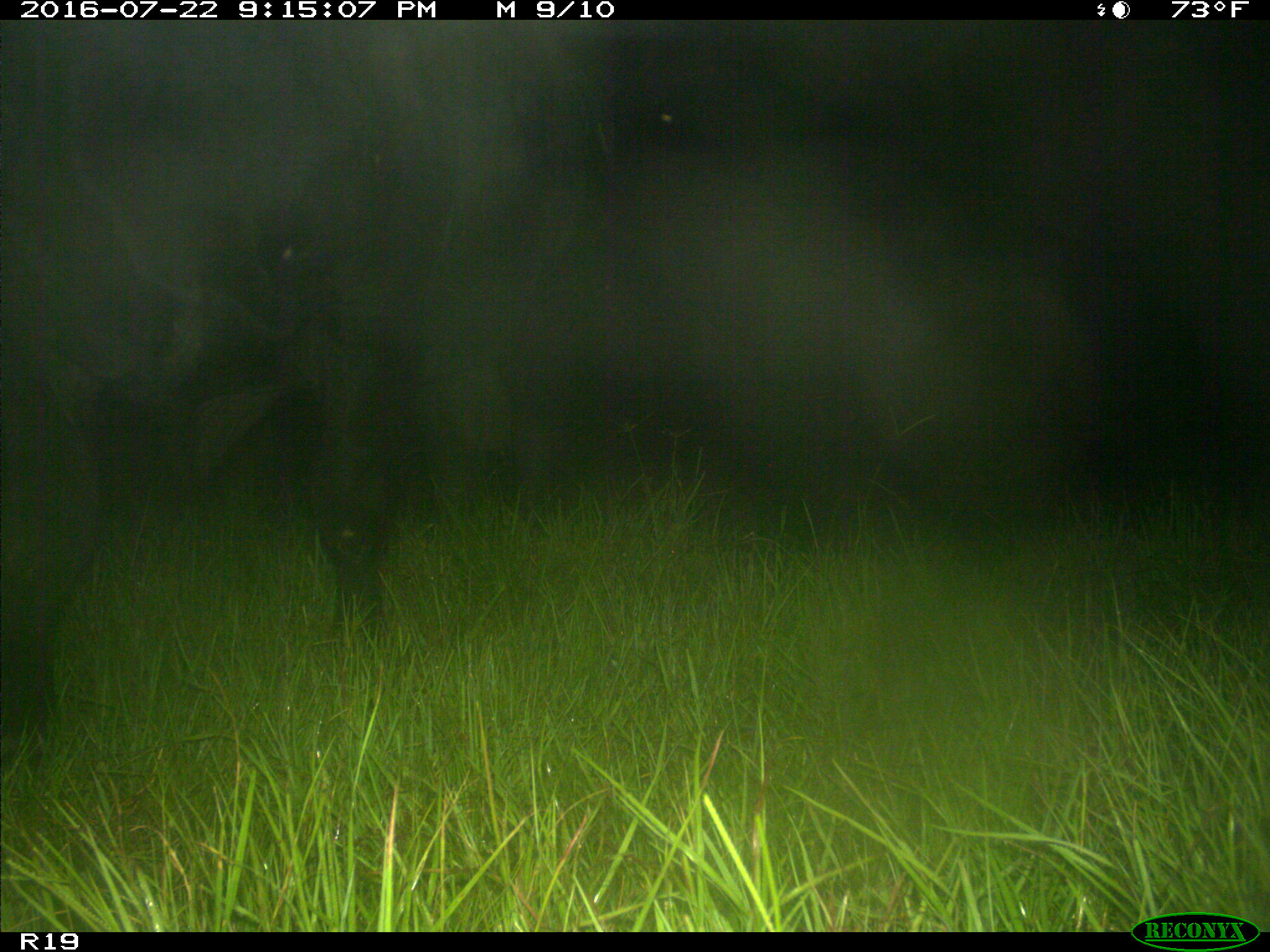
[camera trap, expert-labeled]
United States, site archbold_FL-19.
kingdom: Animalia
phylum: Chordata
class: Mammalia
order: Artiodactyla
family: Bovidae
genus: Bos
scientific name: Bos taurus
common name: domestic cow